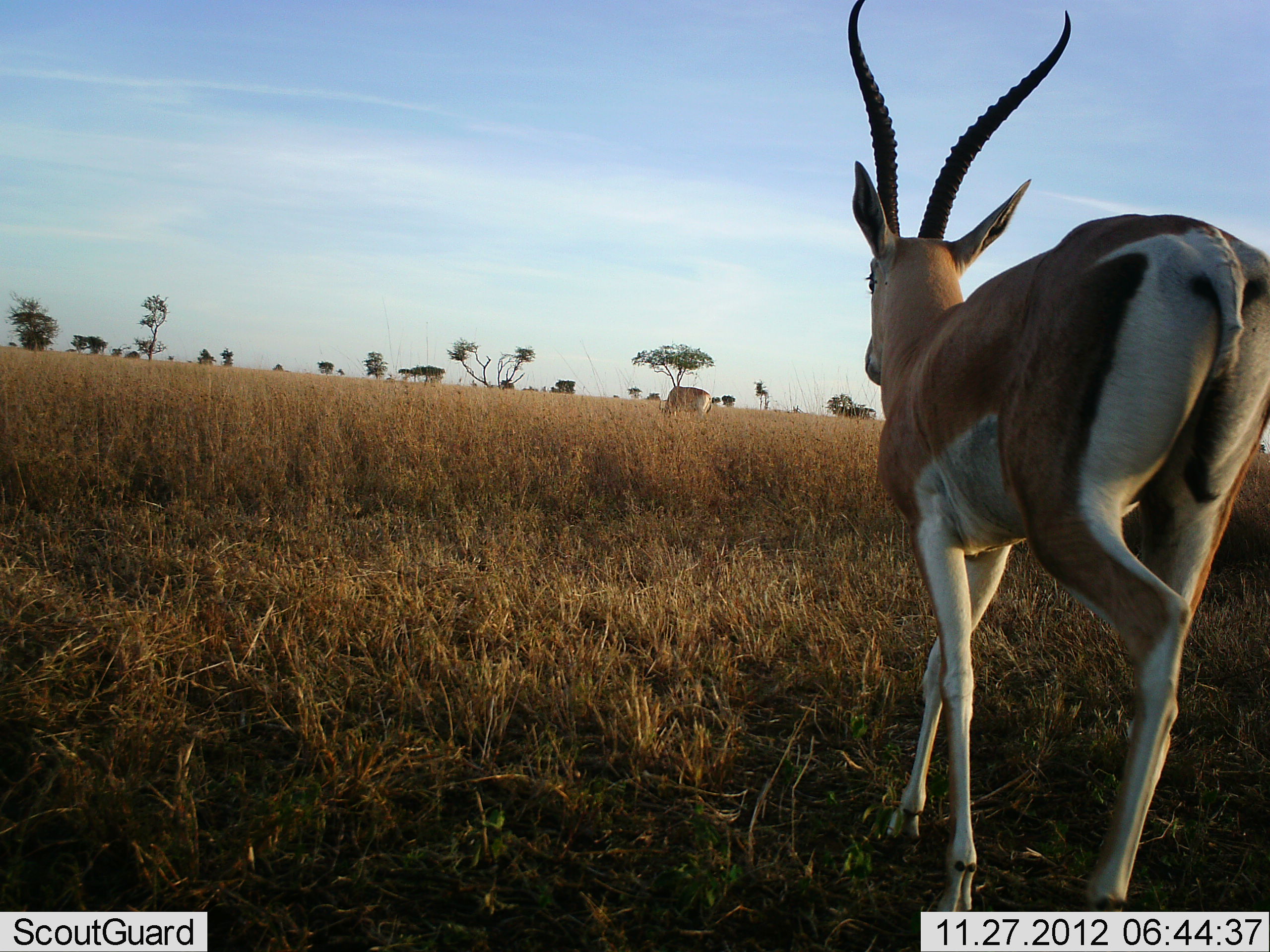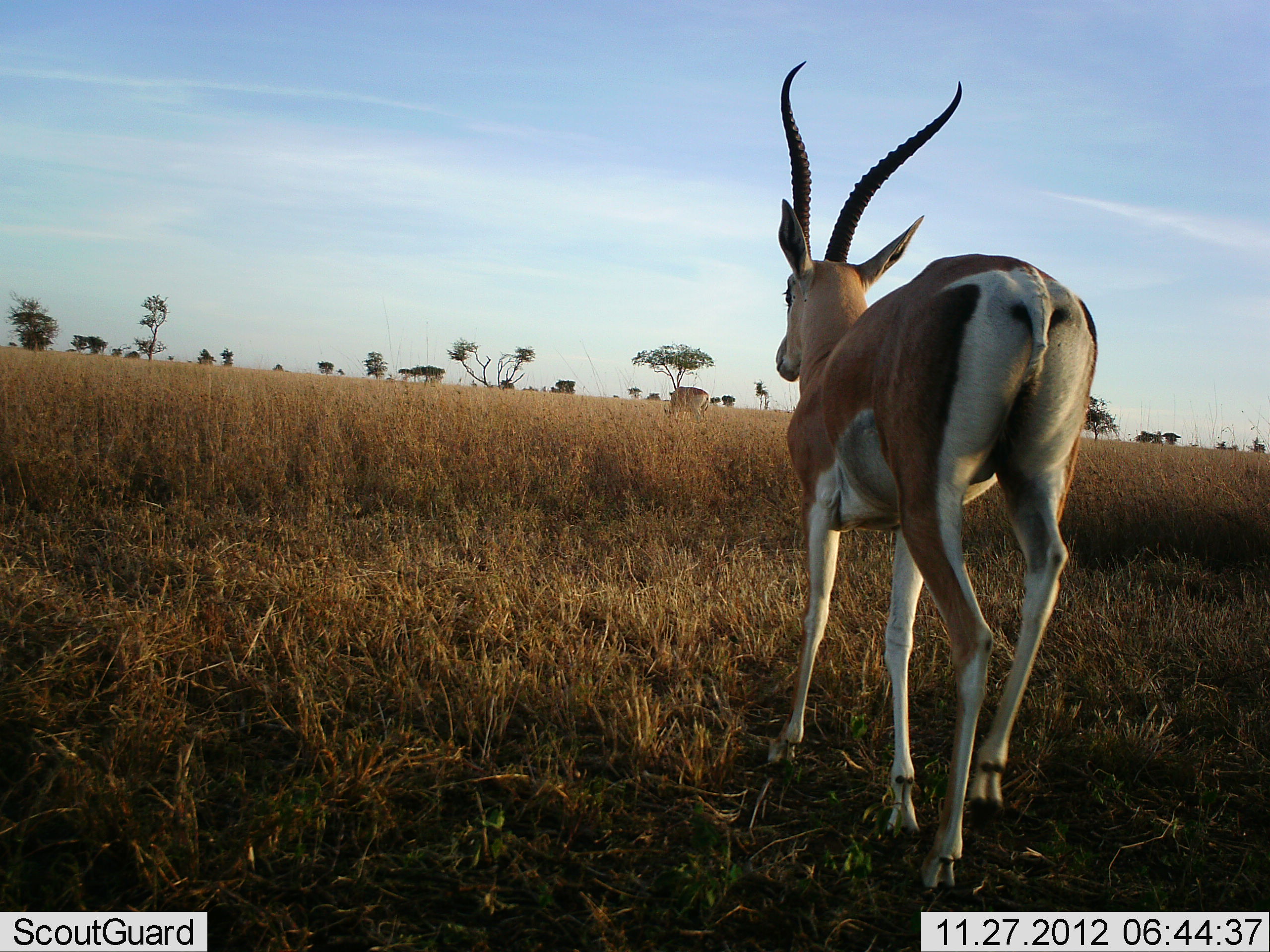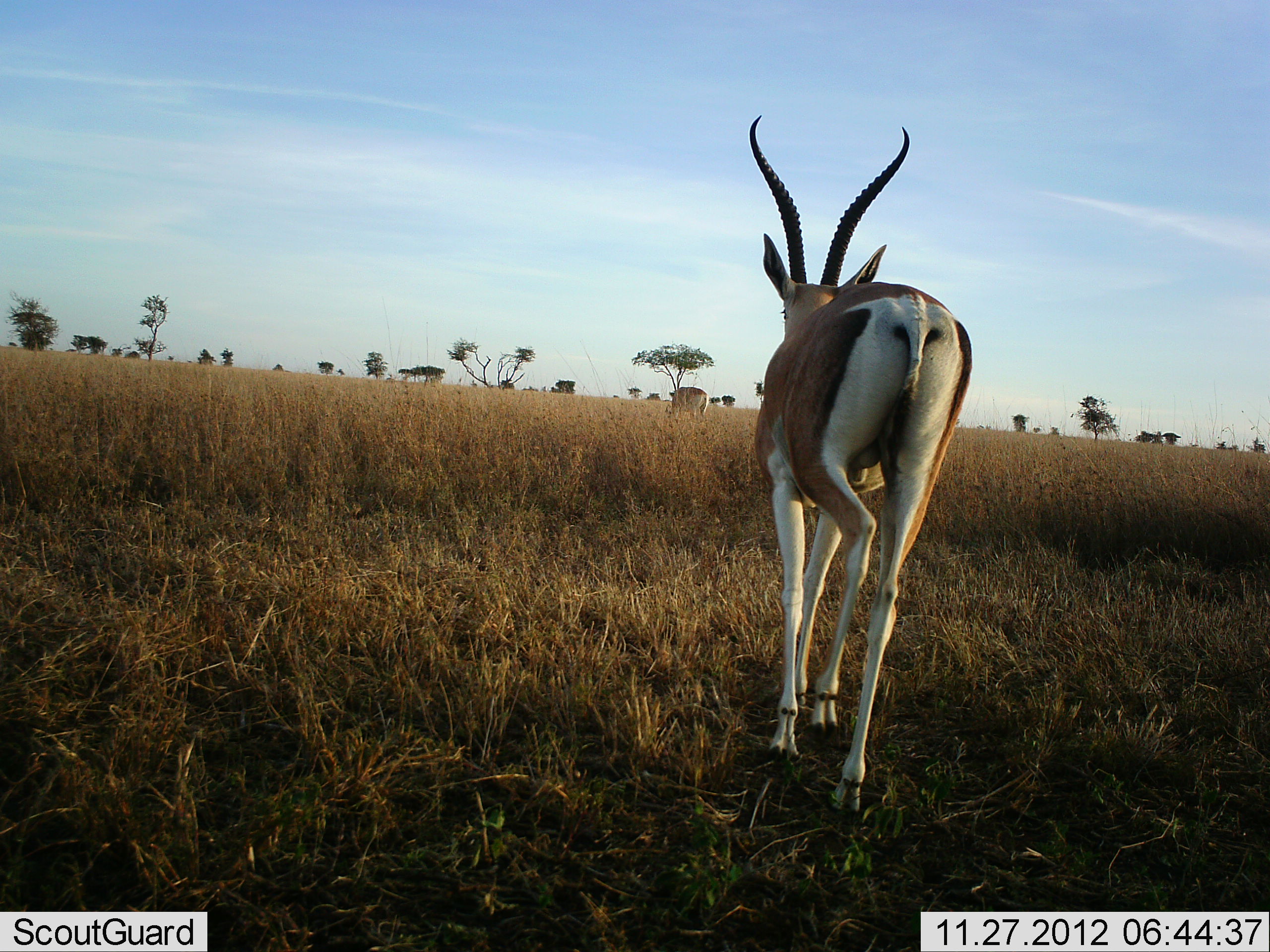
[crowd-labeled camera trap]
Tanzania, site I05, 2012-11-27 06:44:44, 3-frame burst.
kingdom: Animalia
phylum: Chordata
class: Mammalia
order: Artiodactyla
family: Bovidae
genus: Nanger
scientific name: Nanger granti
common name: grant's gazelle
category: gazellegrants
Gazellegrants (grant's gazelle) (Nanger granti), count 1. Behavior (volunteer vote fractions): standing 9%, resting 0%, moving 97%, interacting 0%. Young present (vote fraction): 0%. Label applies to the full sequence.